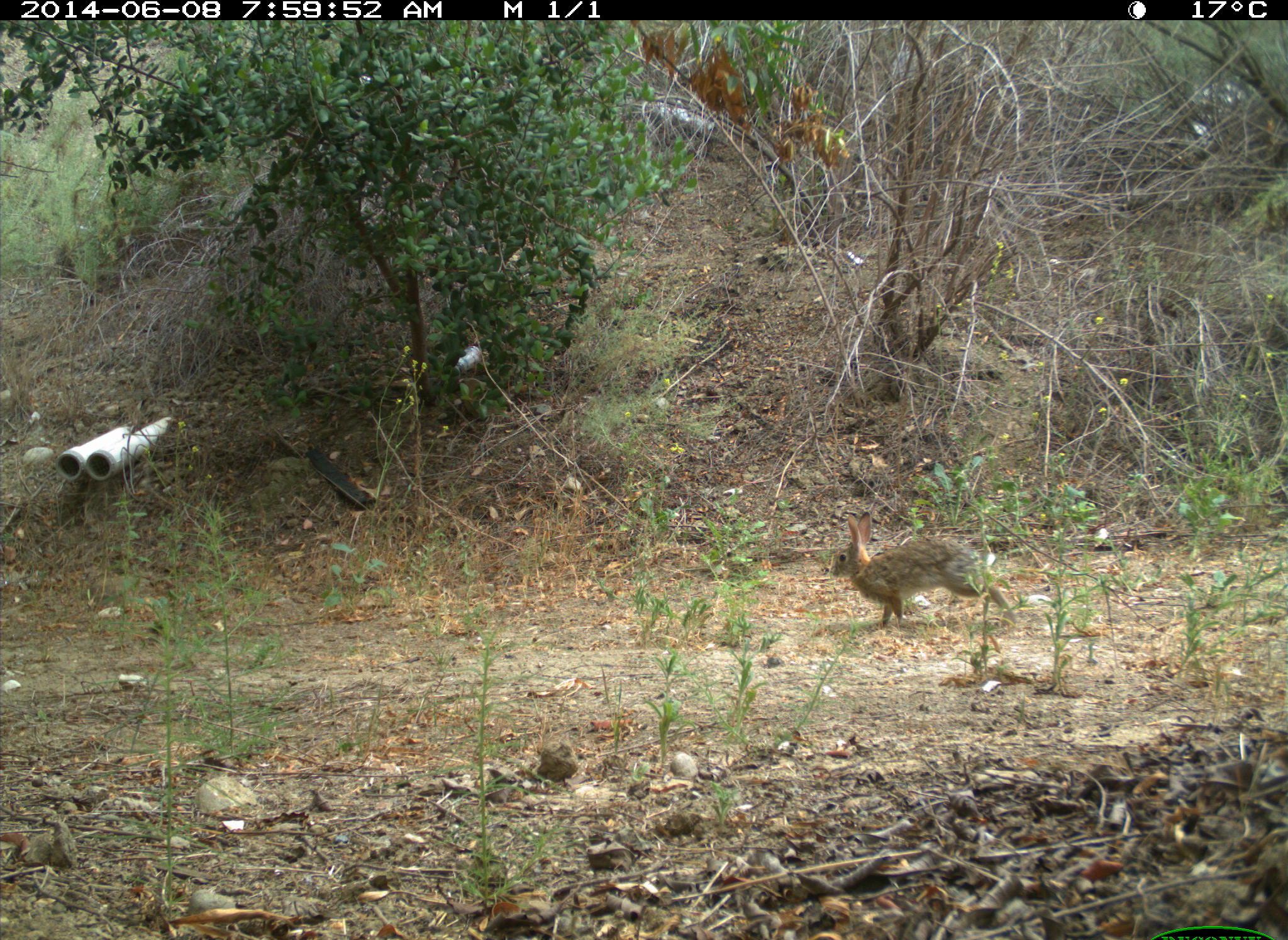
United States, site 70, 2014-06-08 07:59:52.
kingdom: Animalia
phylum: Chordata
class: Mammalia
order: Lagomorpha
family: Leporidae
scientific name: Leporidae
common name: rabbits and hares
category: rabbit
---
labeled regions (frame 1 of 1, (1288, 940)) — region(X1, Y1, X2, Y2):
rabbit: region(827, 511, 1019, 635)